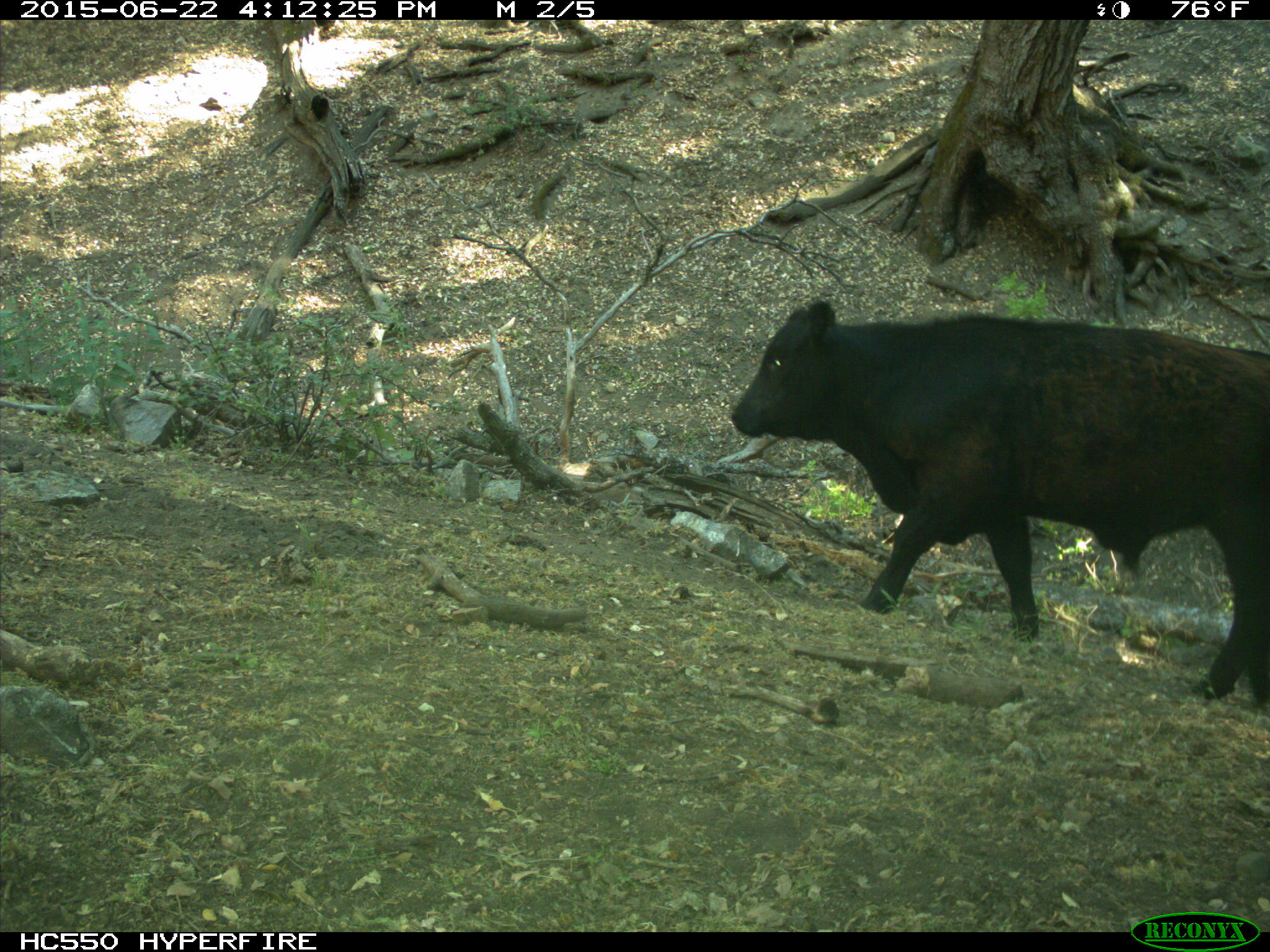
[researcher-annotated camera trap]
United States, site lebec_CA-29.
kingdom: Animalia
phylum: Chordata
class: Mammalia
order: Artiodactyla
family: Bovidae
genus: Bos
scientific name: Bos taurus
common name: domestic cow